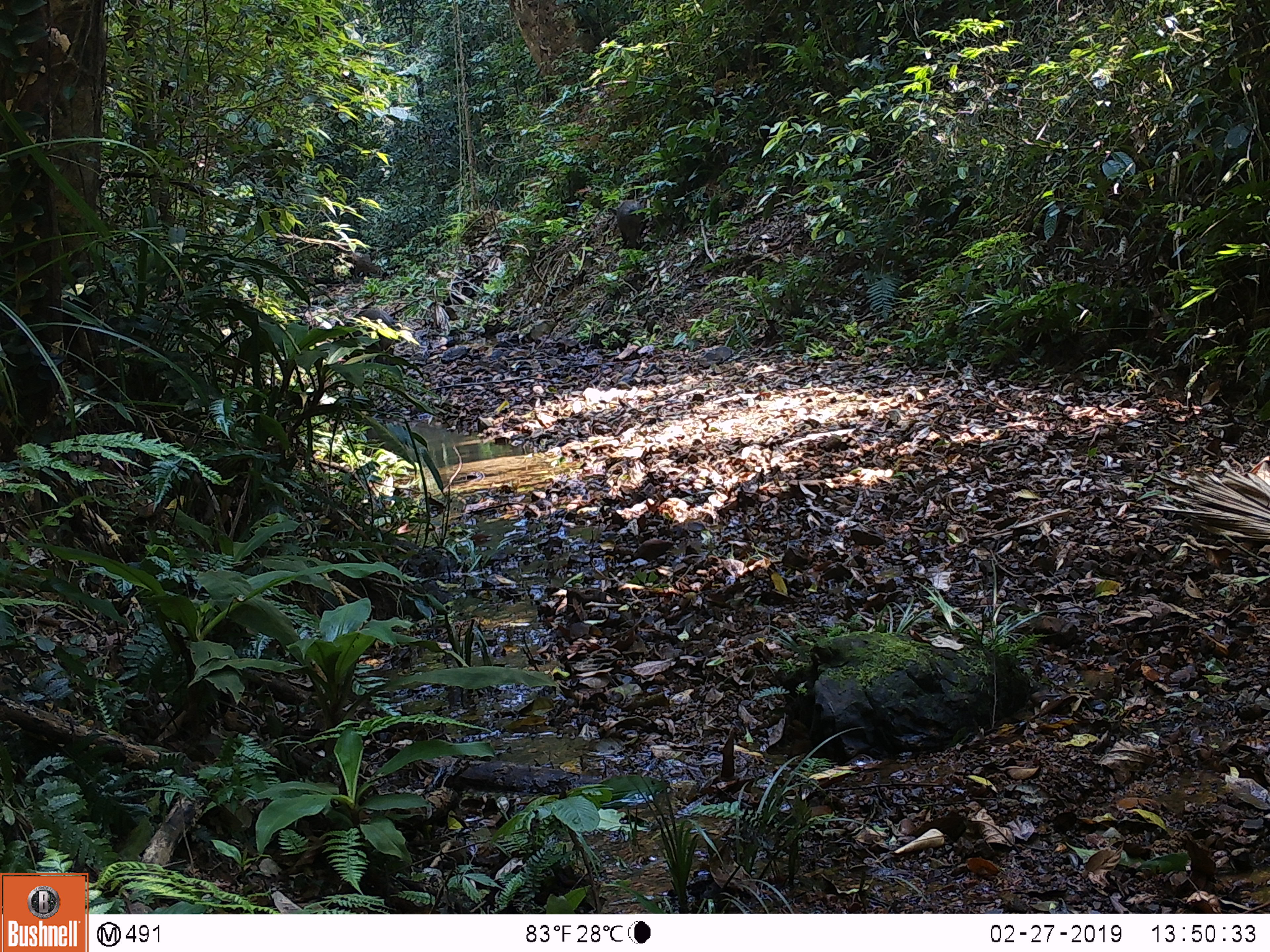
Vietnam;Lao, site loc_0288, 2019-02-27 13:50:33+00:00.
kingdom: Animalia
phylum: Chordata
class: Mammalia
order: Artiodactyla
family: Suidae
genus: Sus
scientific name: Sus scrofa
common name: eurasian wild pig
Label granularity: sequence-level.